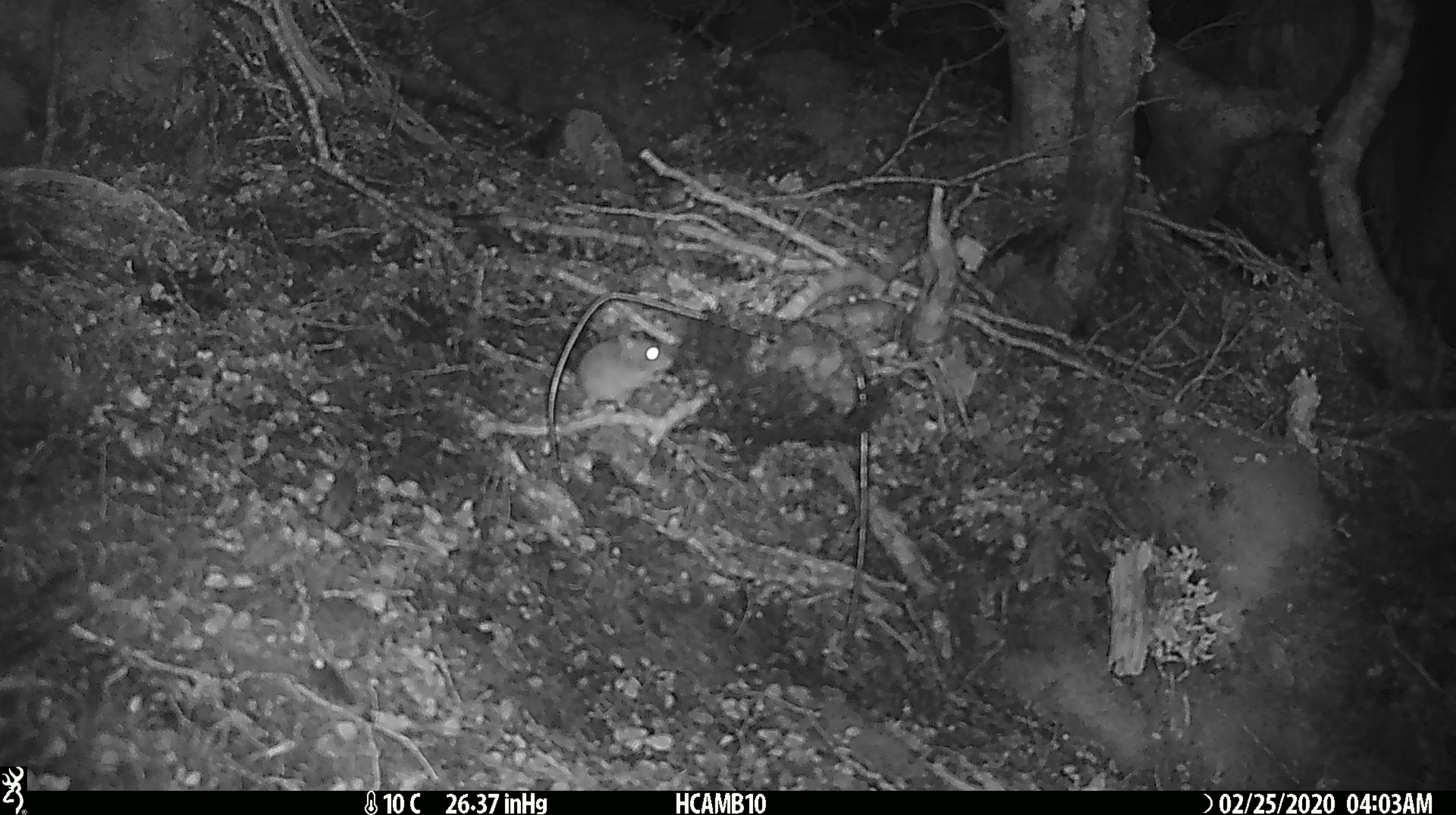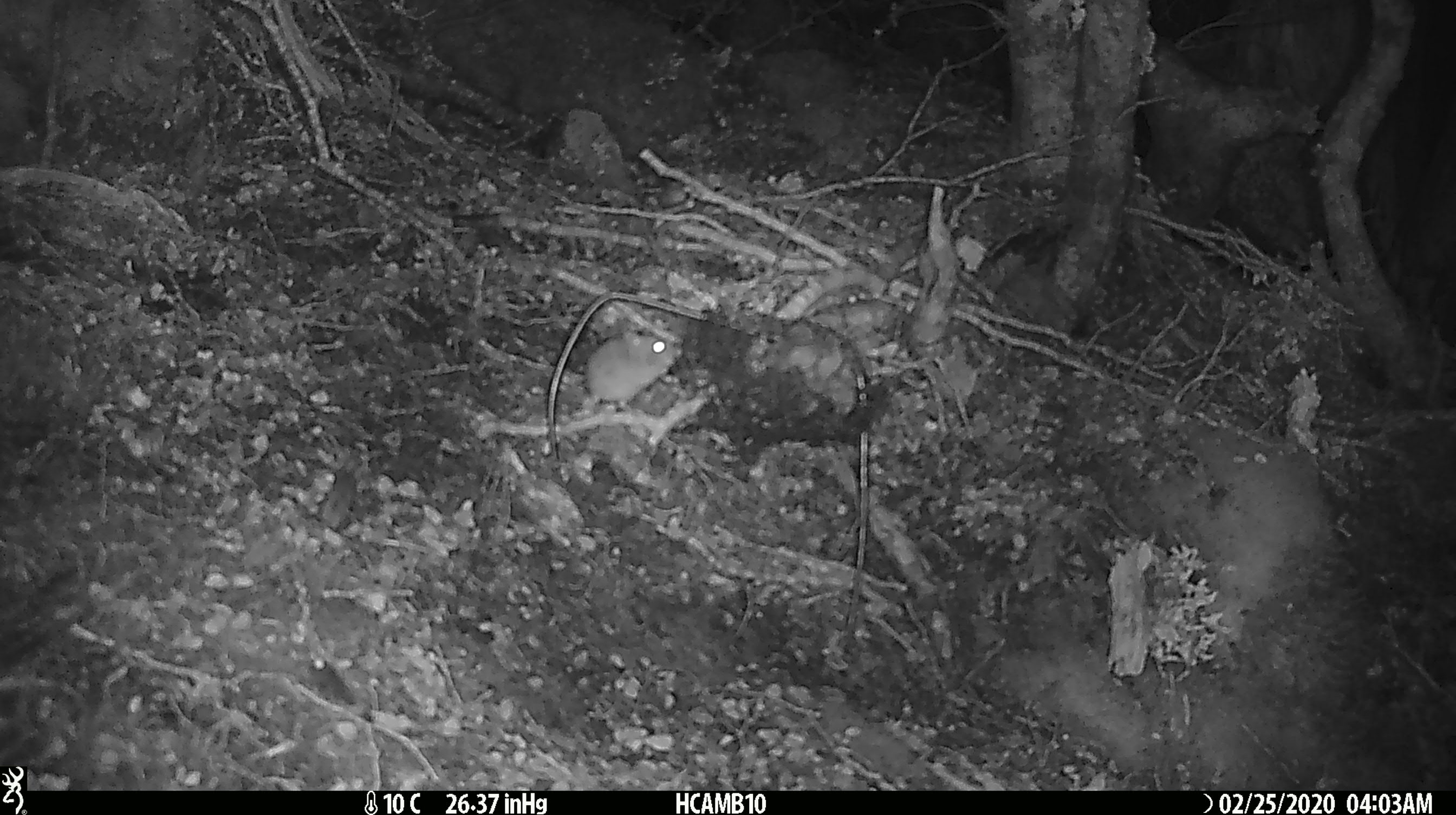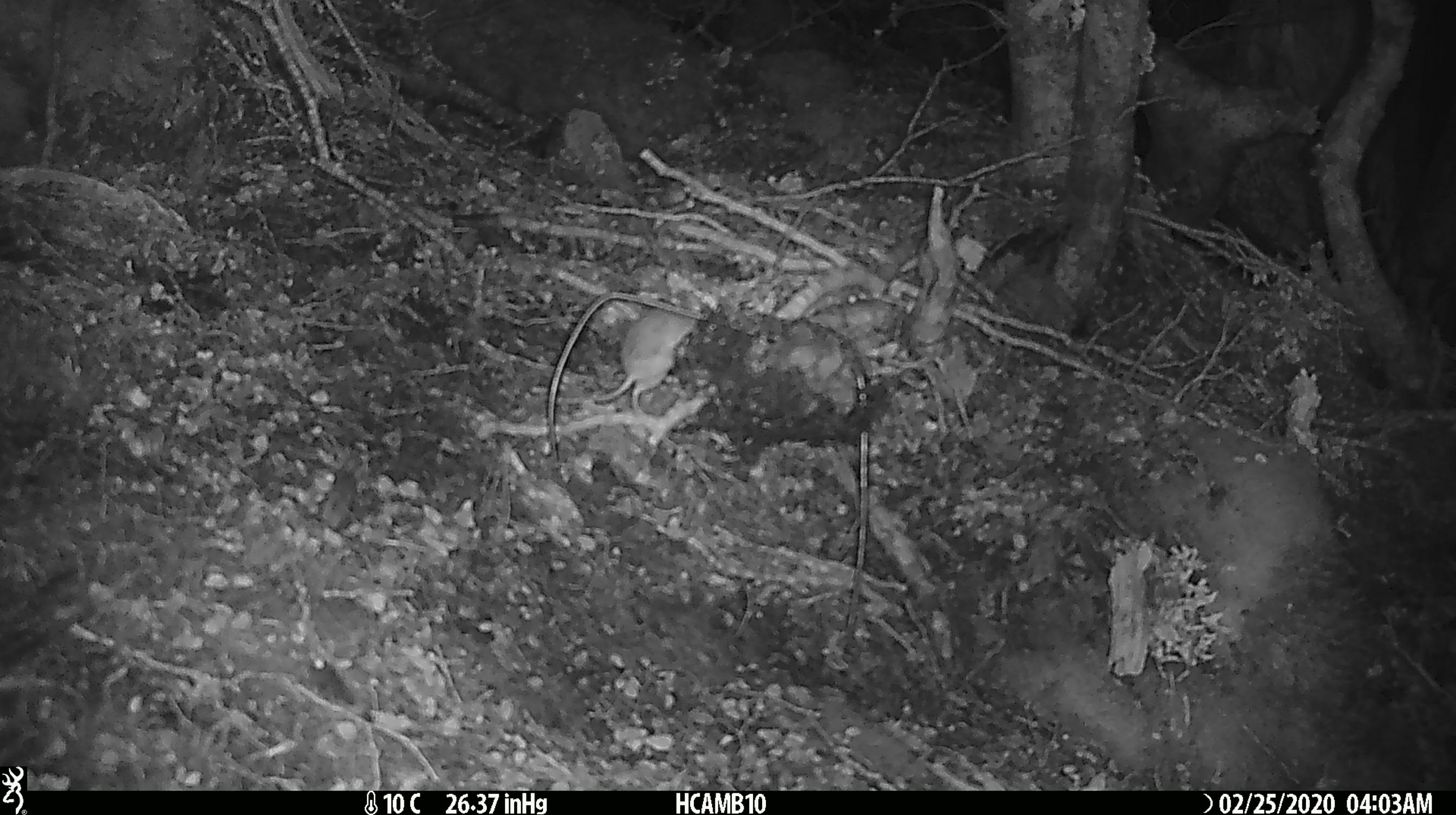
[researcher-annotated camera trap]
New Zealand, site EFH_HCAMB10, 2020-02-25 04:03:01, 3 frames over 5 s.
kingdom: Animalia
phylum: Chordata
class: Mammalia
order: Rodentia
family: Muridae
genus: Mus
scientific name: Mus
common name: mouse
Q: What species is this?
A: Mouse (Mus).